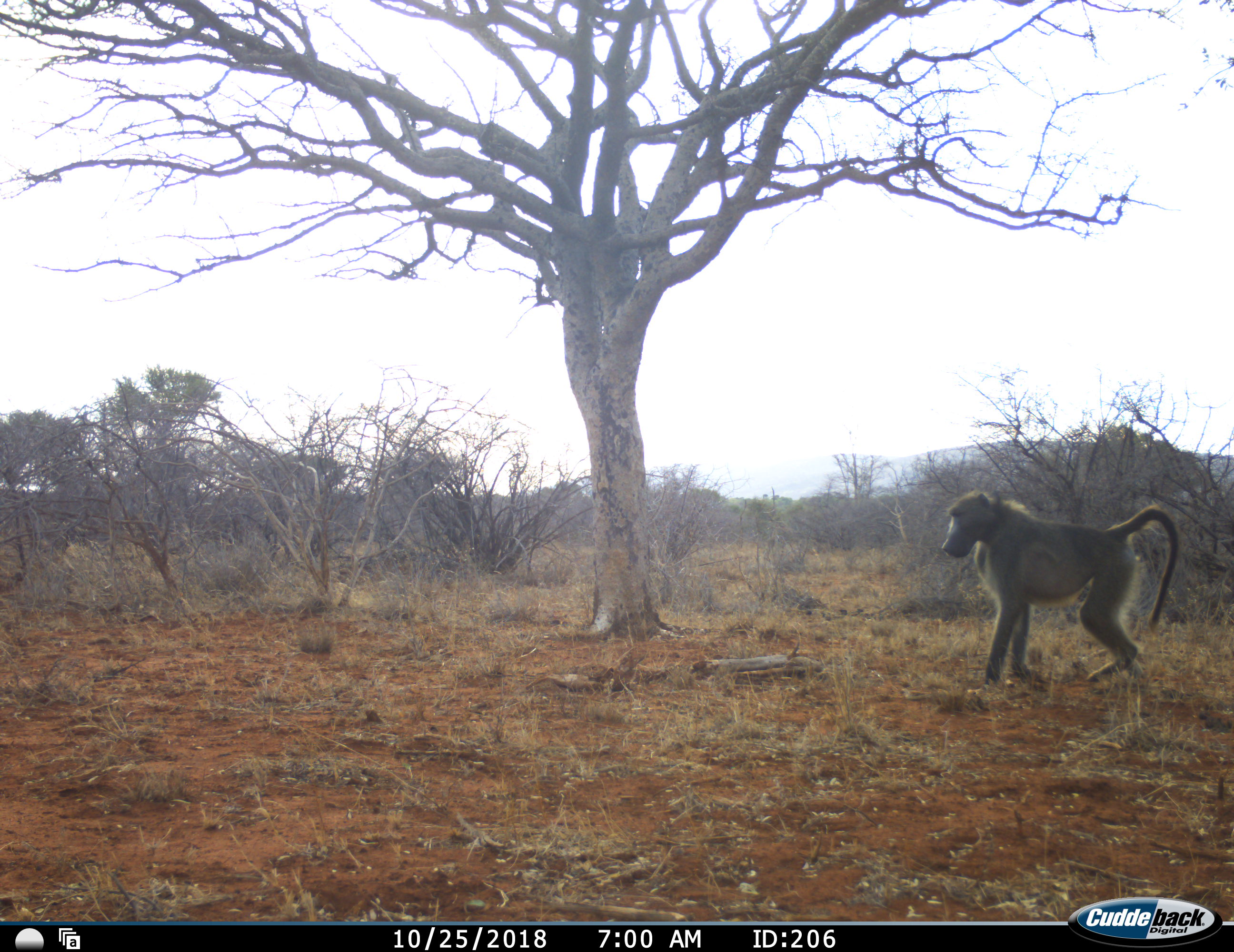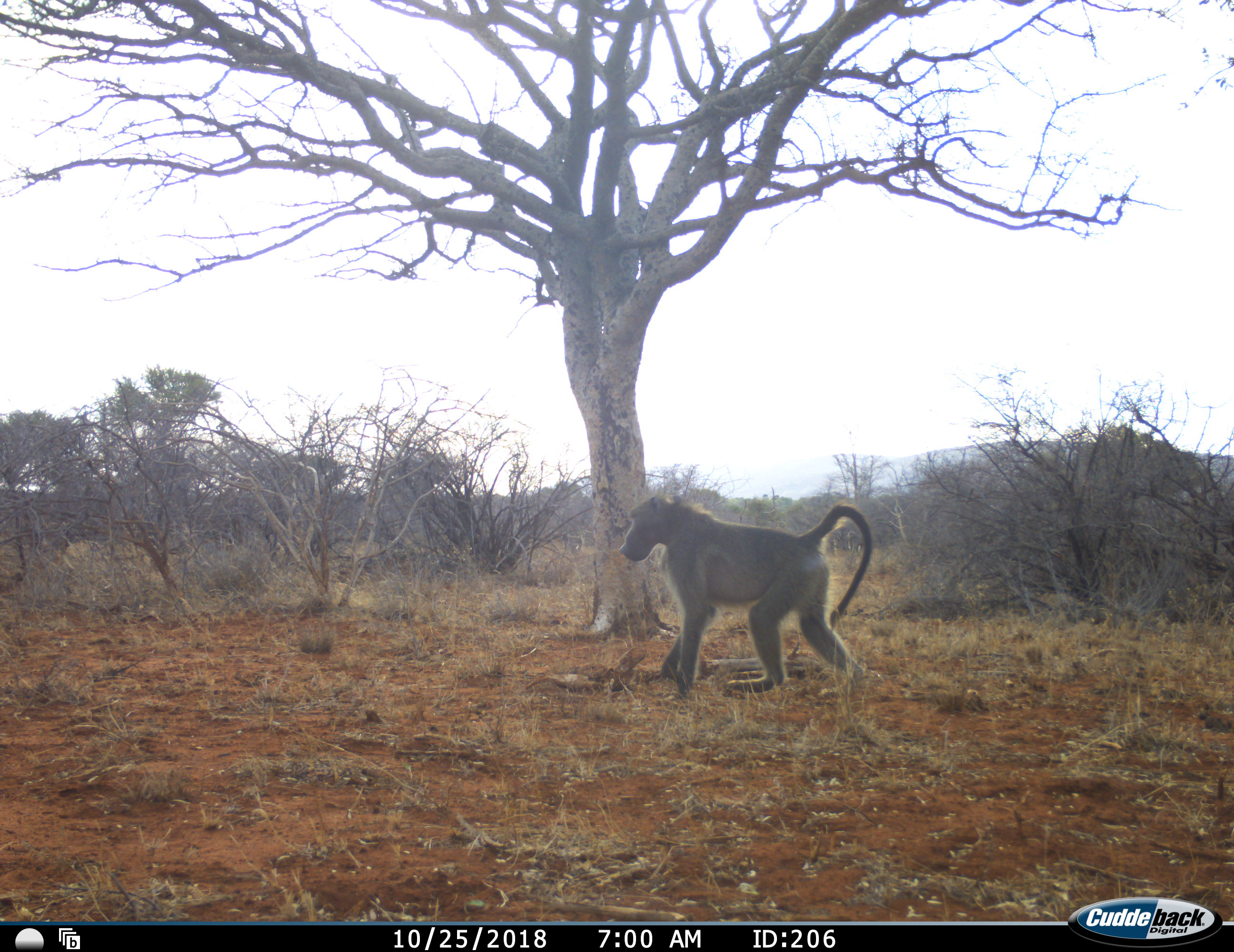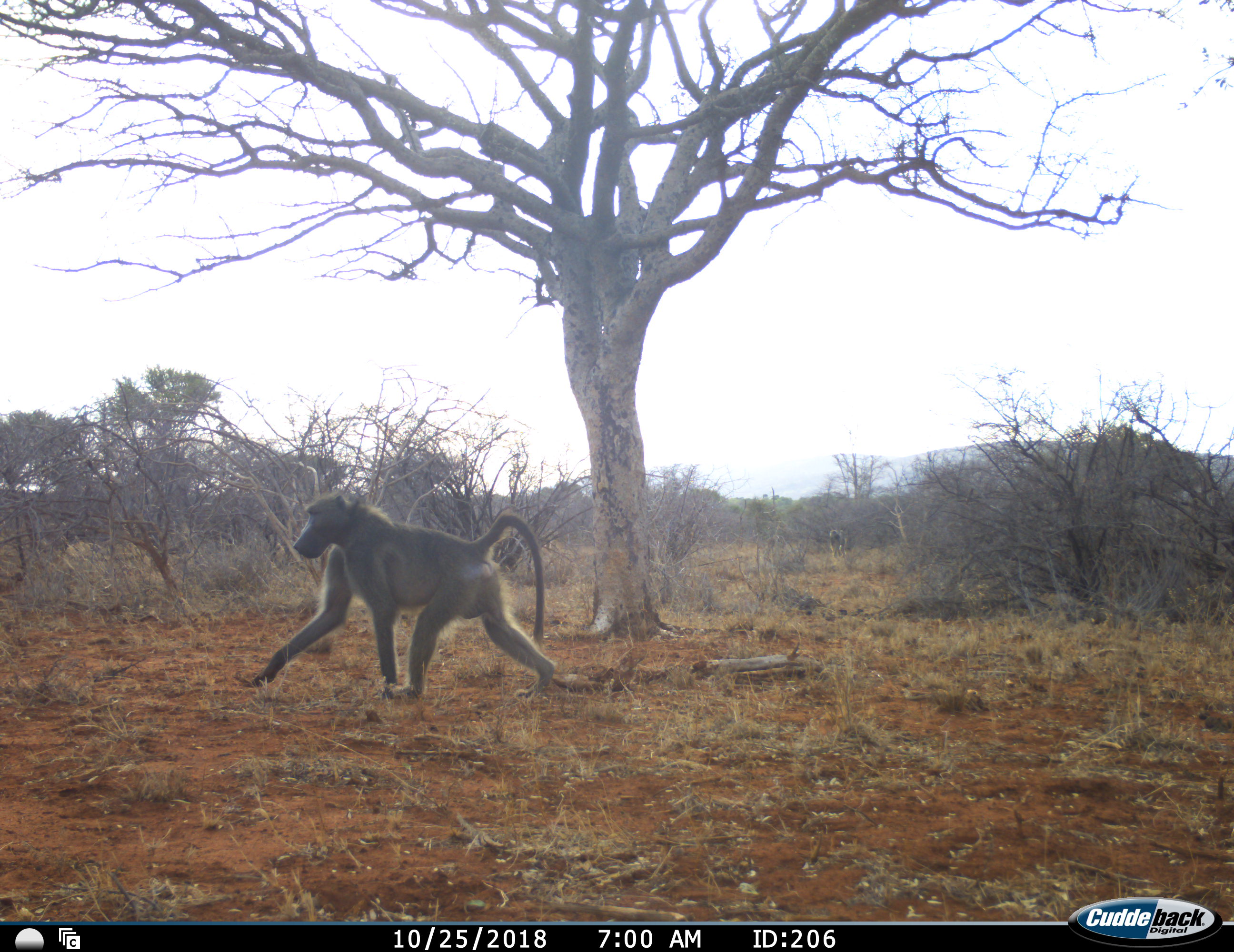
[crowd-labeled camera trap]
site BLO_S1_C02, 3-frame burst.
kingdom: Animalia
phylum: Chordata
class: Mammalia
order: Primates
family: Cercopithecidae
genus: Papio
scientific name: Papio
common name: baboon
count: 1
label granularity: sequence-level